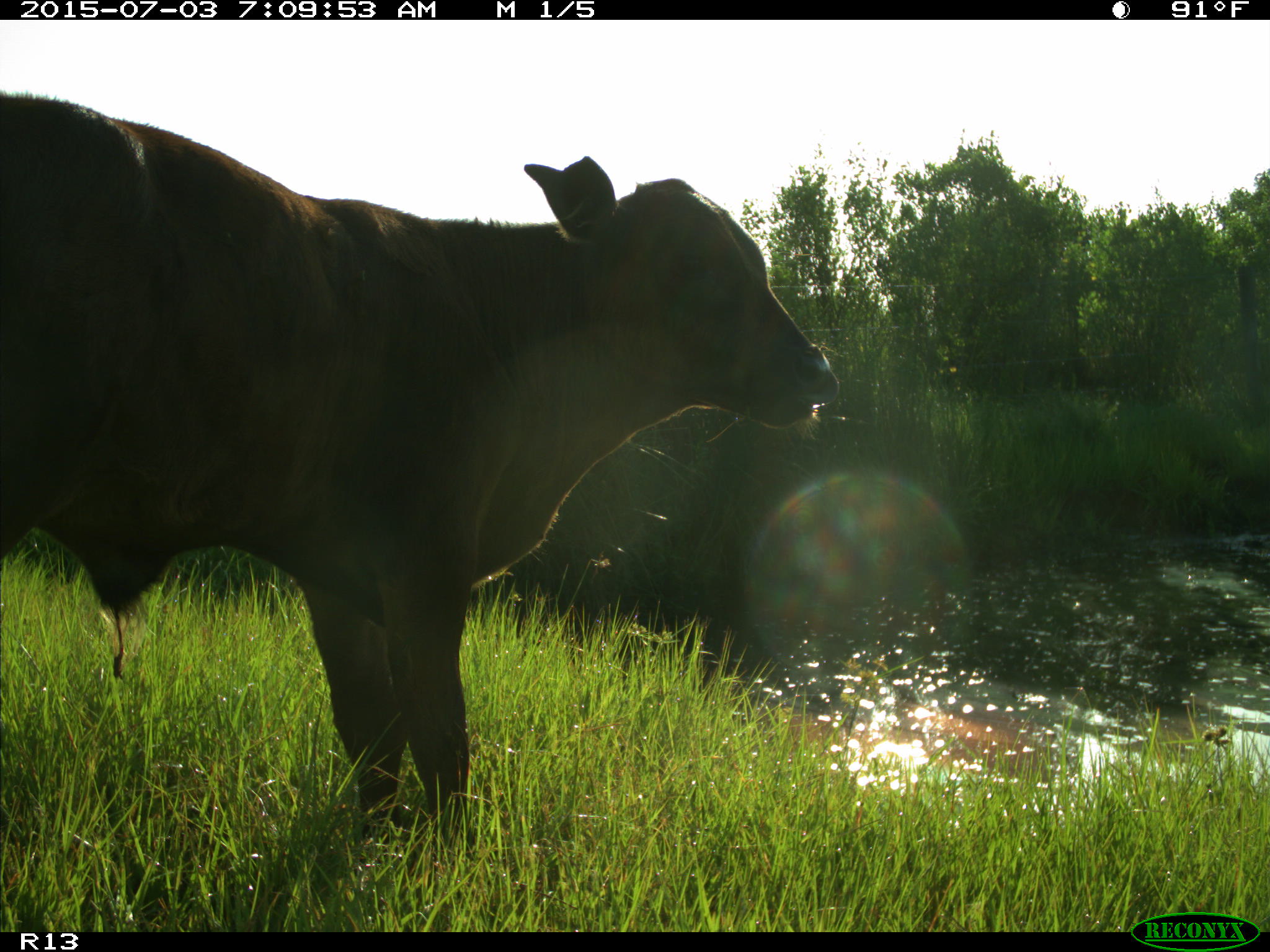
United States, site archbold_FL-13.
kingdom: Animalia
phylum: Chordata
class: Mammalia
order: Artiodactyla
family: Bovidae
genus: Bos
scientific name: Bos taurus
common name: domestic cow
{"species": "Bos taurus (domestic cow)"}